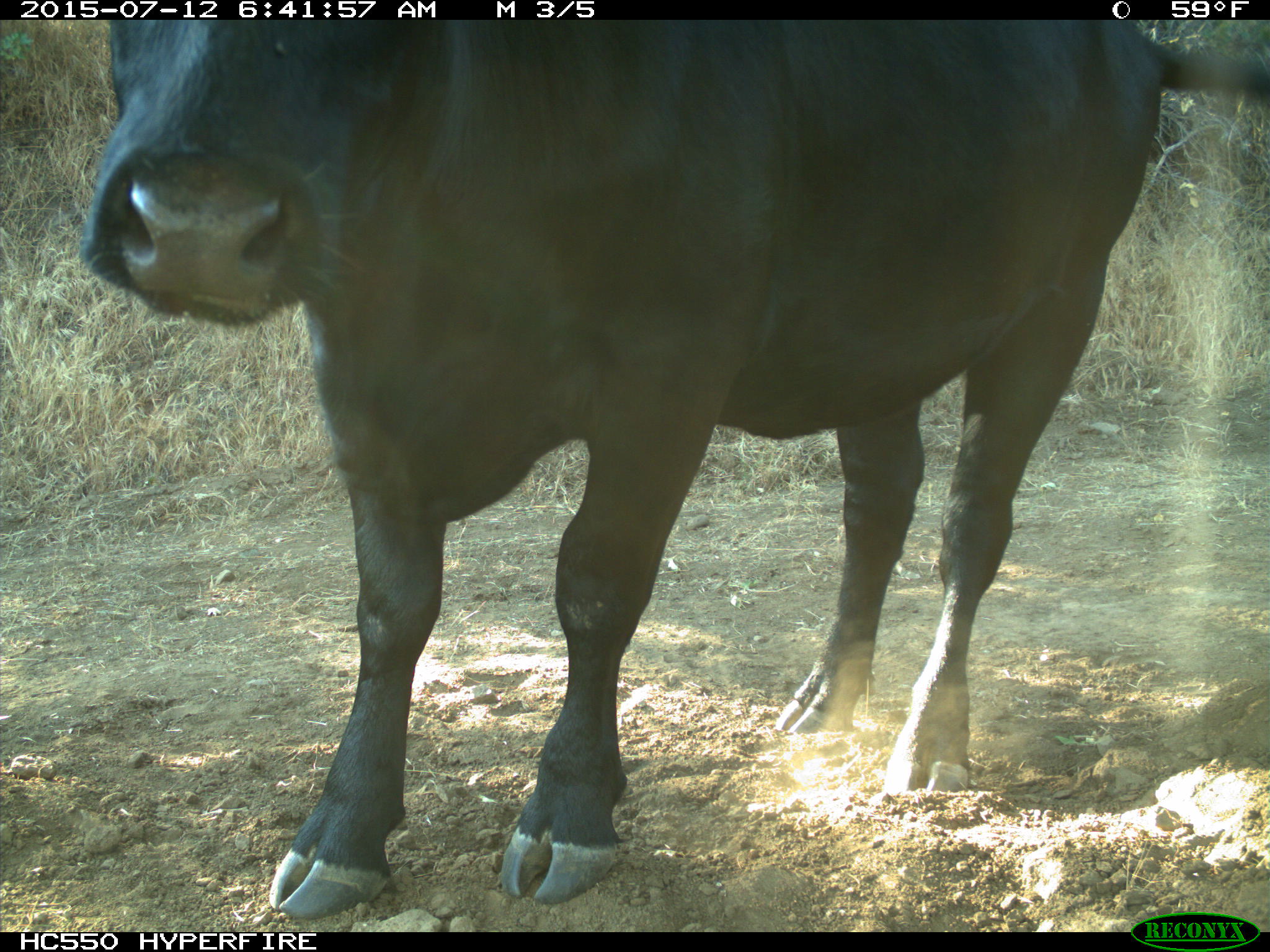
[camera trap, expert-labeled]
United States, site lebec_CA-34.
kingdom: Animalia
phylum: Chordata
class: Mammalia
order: Artiodactyla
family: Bovidae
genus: Bos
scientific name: Bos taurus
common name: domestic cow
Bos taurus (domestic cow).